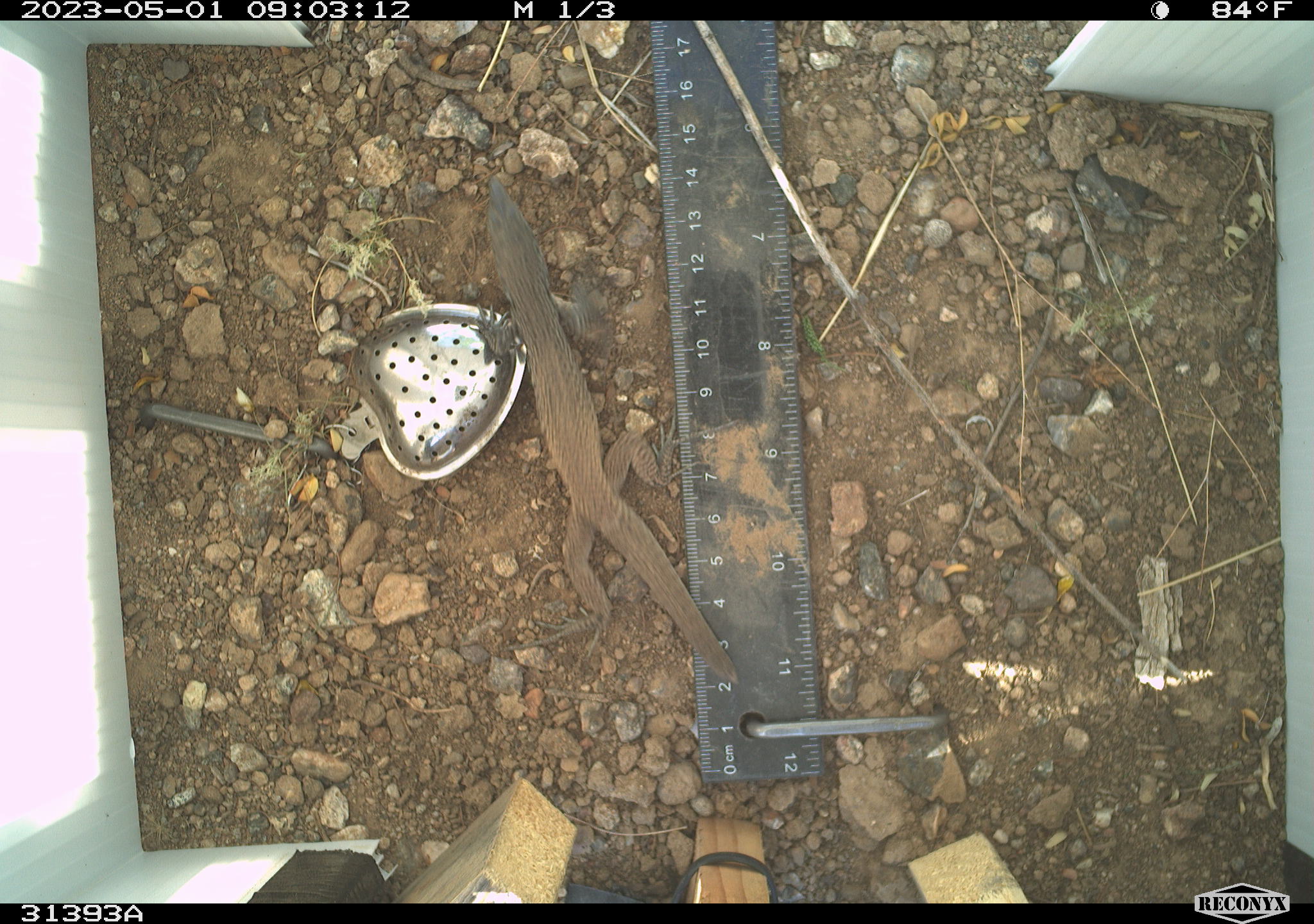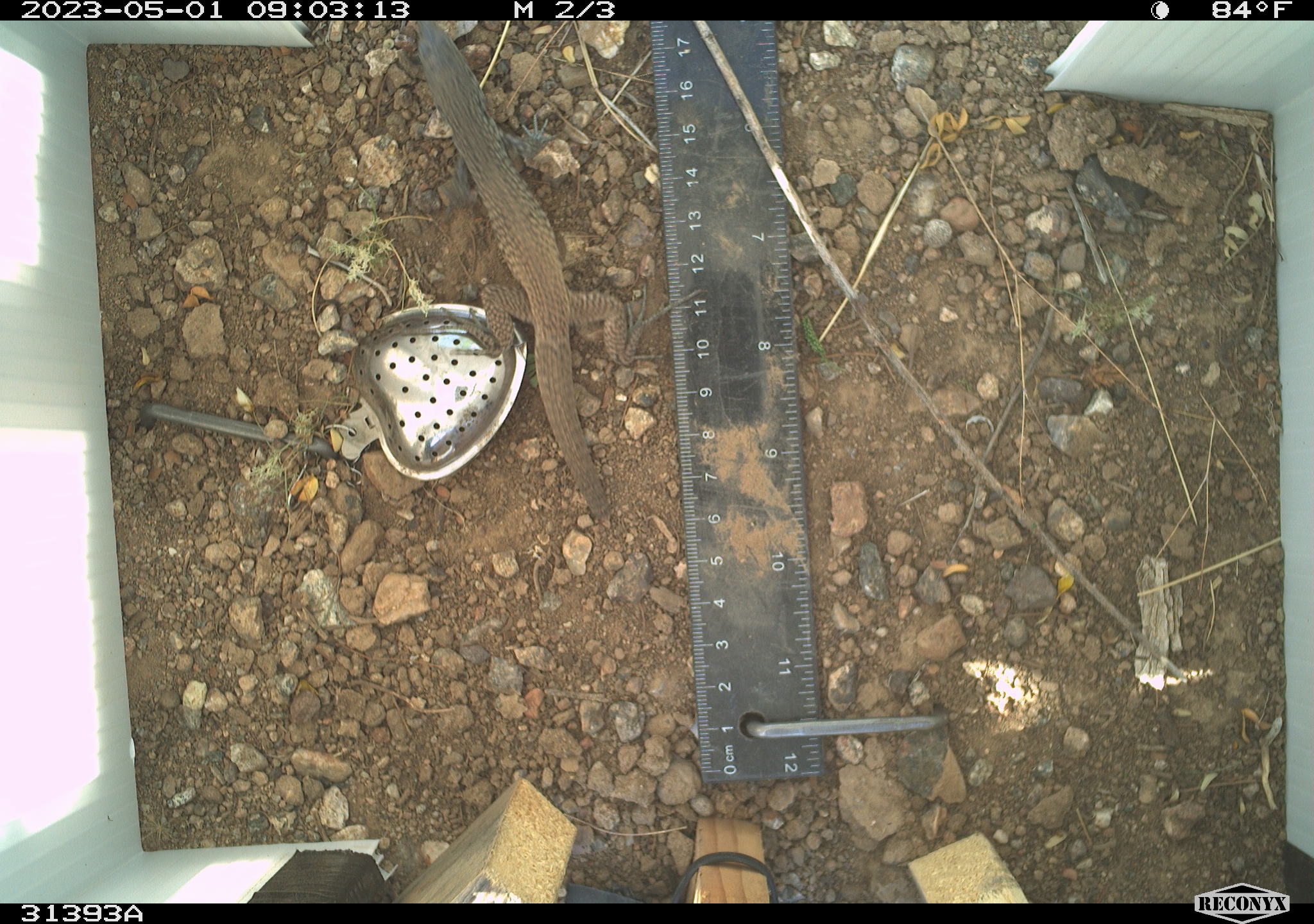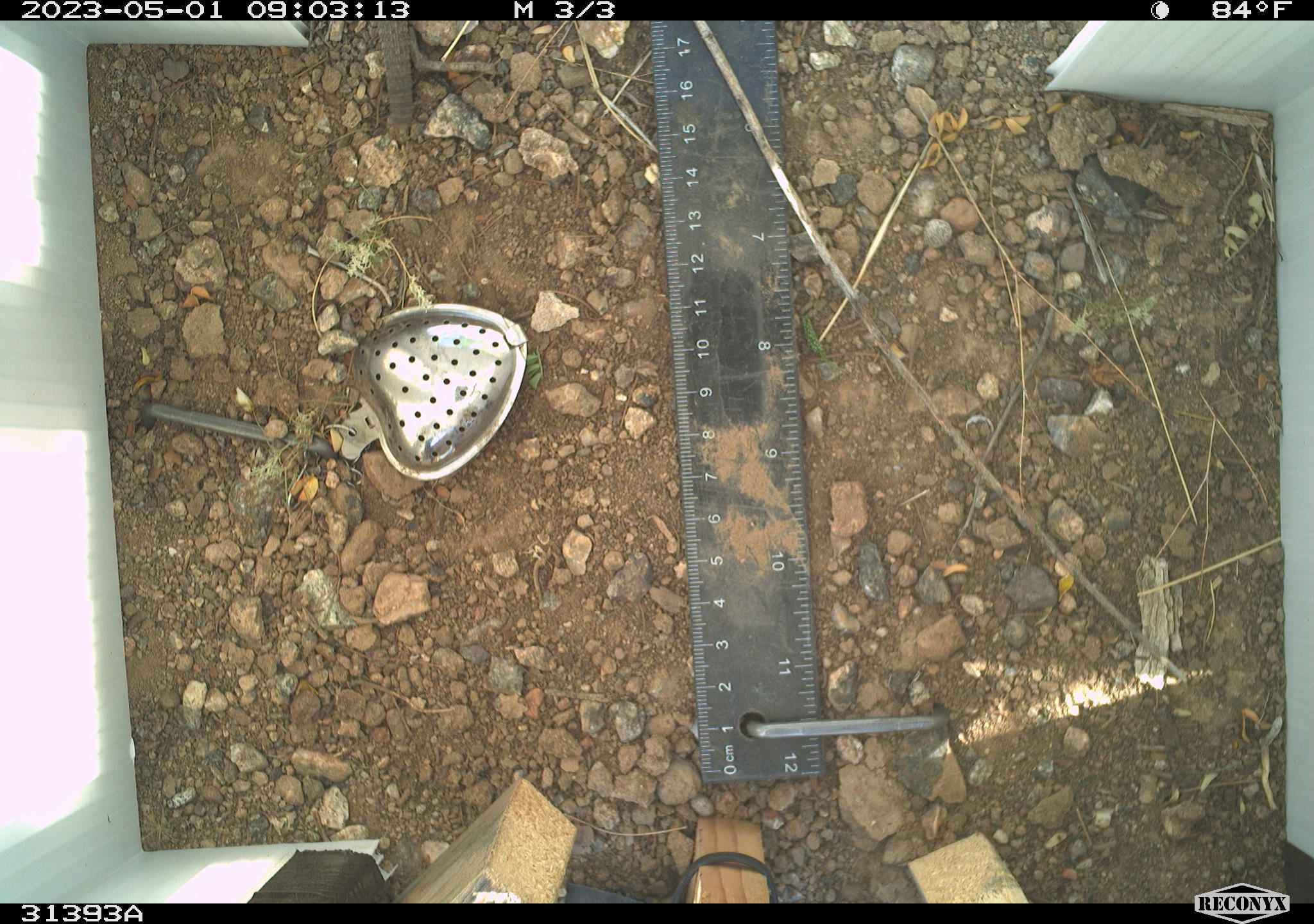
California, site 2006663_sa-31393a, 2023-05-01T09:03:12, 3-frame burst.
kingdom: Animalia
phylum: Chordata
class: Reptilia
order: Squamata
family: Teiidae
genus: Aspidoscelis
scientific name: Aspidoscelis tigris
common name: western whiptail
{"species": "western whiptail (Aspidoscelis tigris)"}